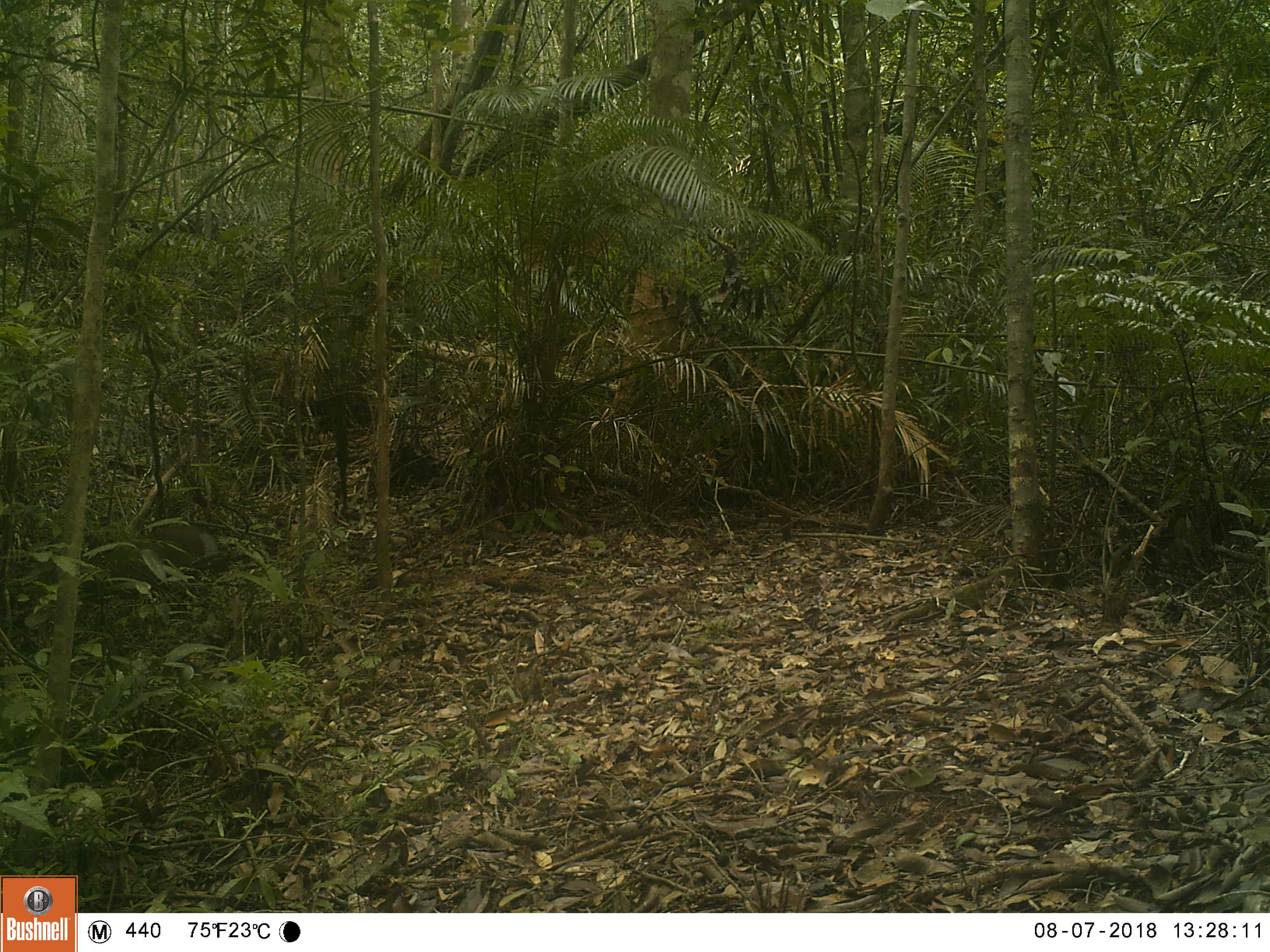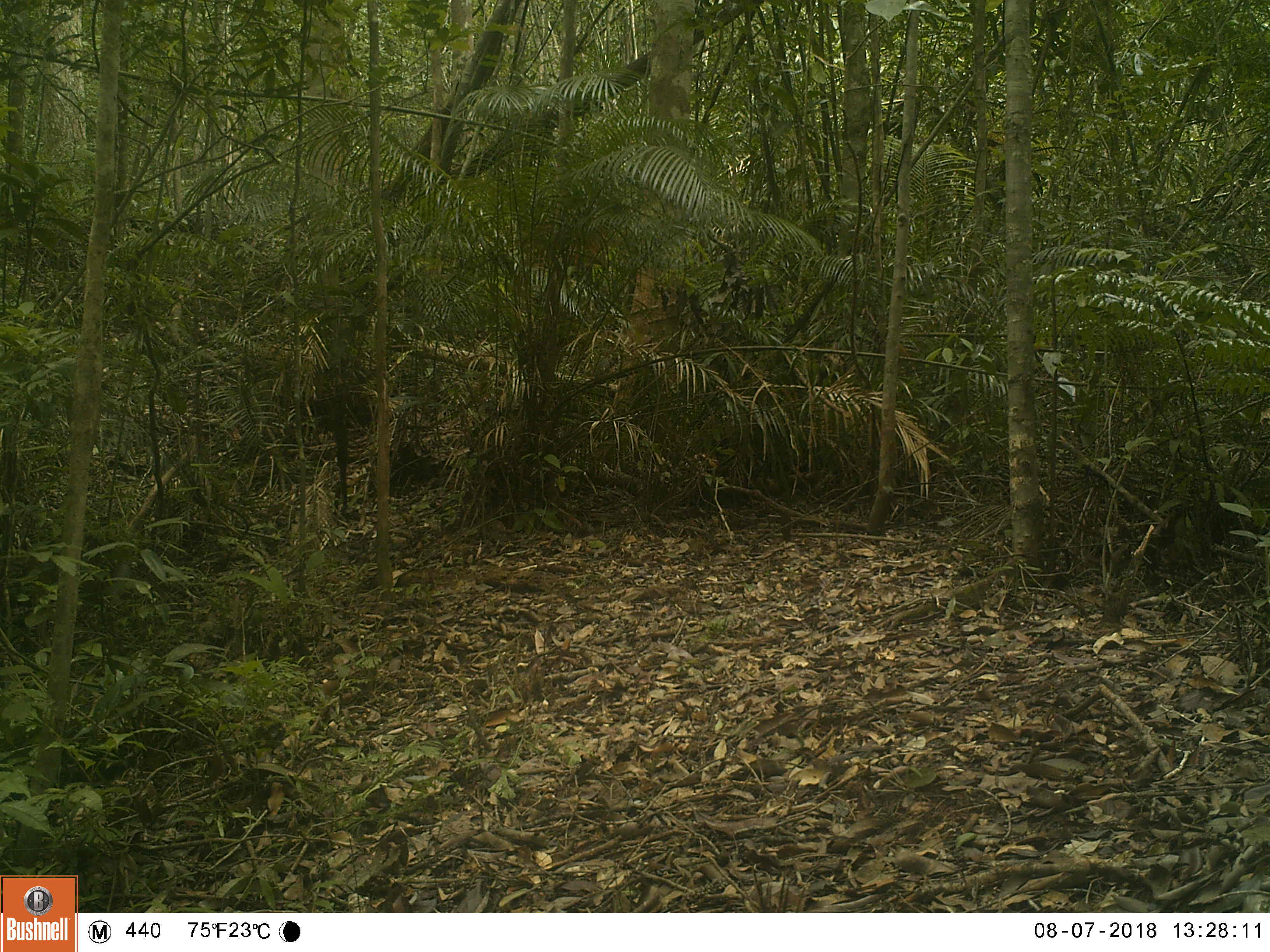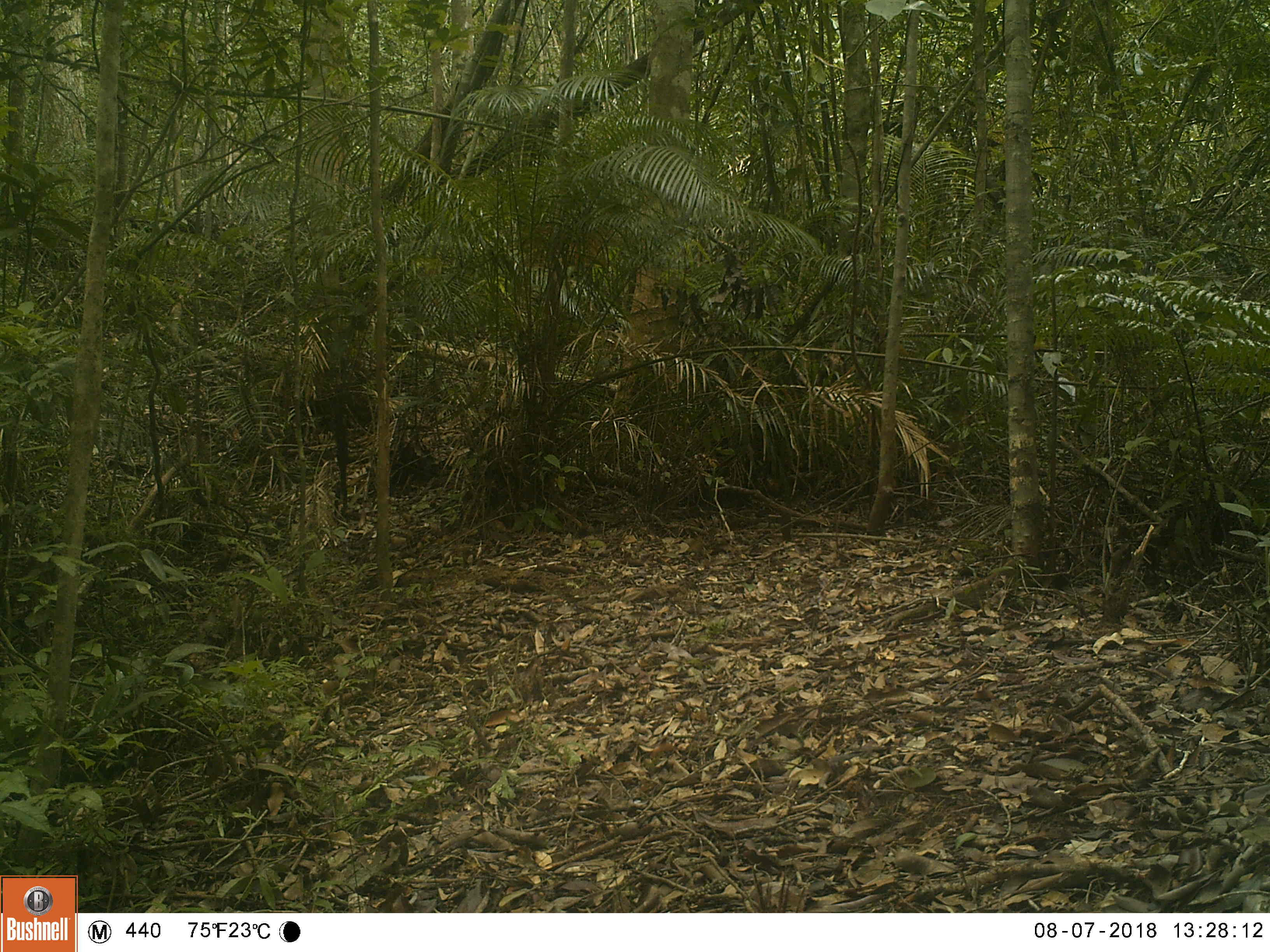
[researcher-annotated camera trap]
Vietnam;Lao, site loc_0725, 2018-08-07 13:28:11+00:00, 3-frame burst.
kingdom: Animalia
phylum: Chordata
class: Mammalia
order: Artiodactyla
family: Cervidae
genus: Muntiacus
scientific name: Muntiacus rooseveltorum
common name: roosevelt's muntjac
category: roosevelts muntjac group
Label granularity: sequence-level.